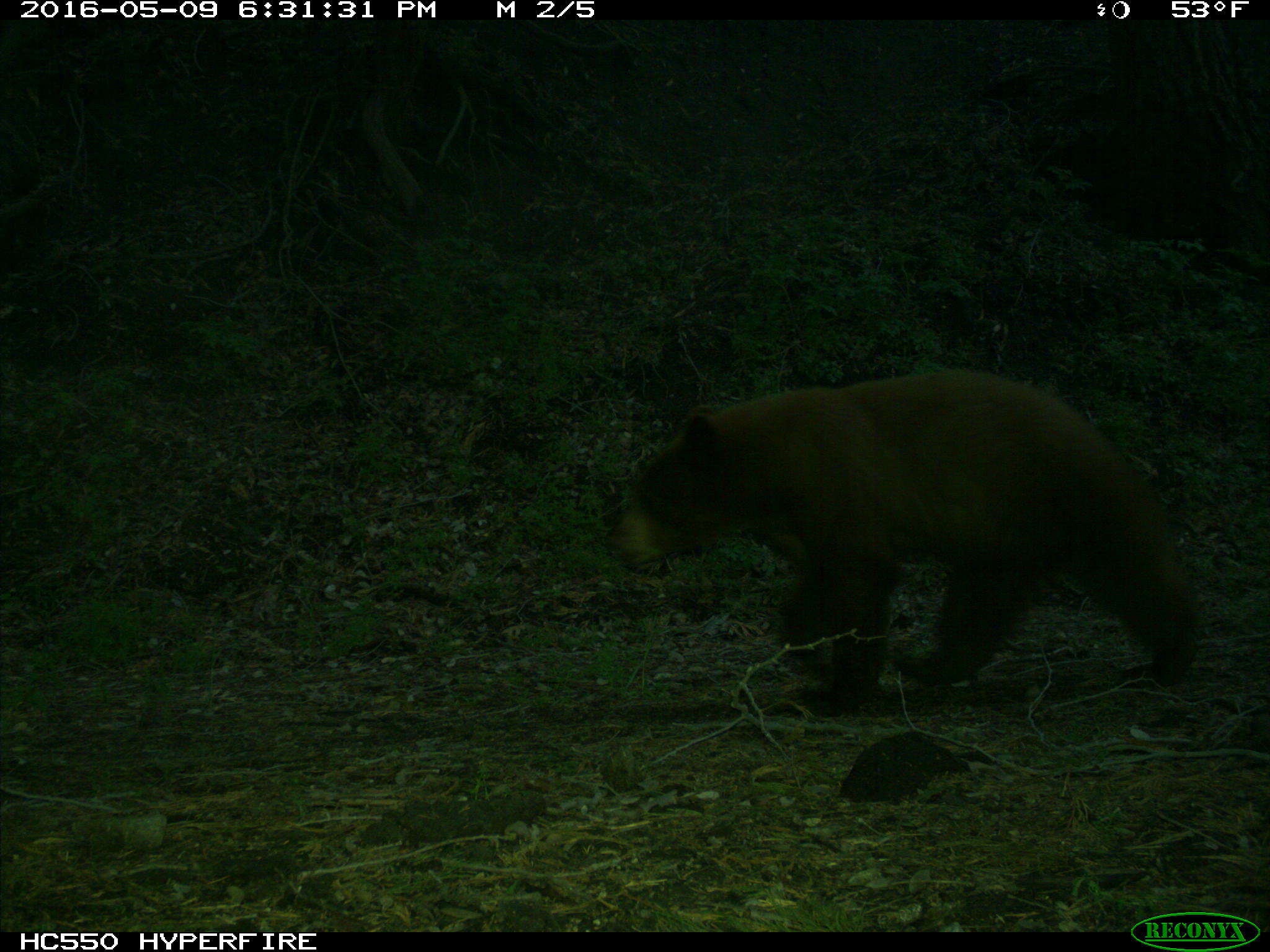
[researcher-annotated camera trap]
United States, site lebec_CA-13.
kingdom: Animalia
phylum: Chordata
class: Mammalia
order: Carnivora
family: Ursidae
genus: Ursus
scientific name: Ursus americanus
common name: american black bear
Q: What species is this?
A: Ursus americanus (american black bear).